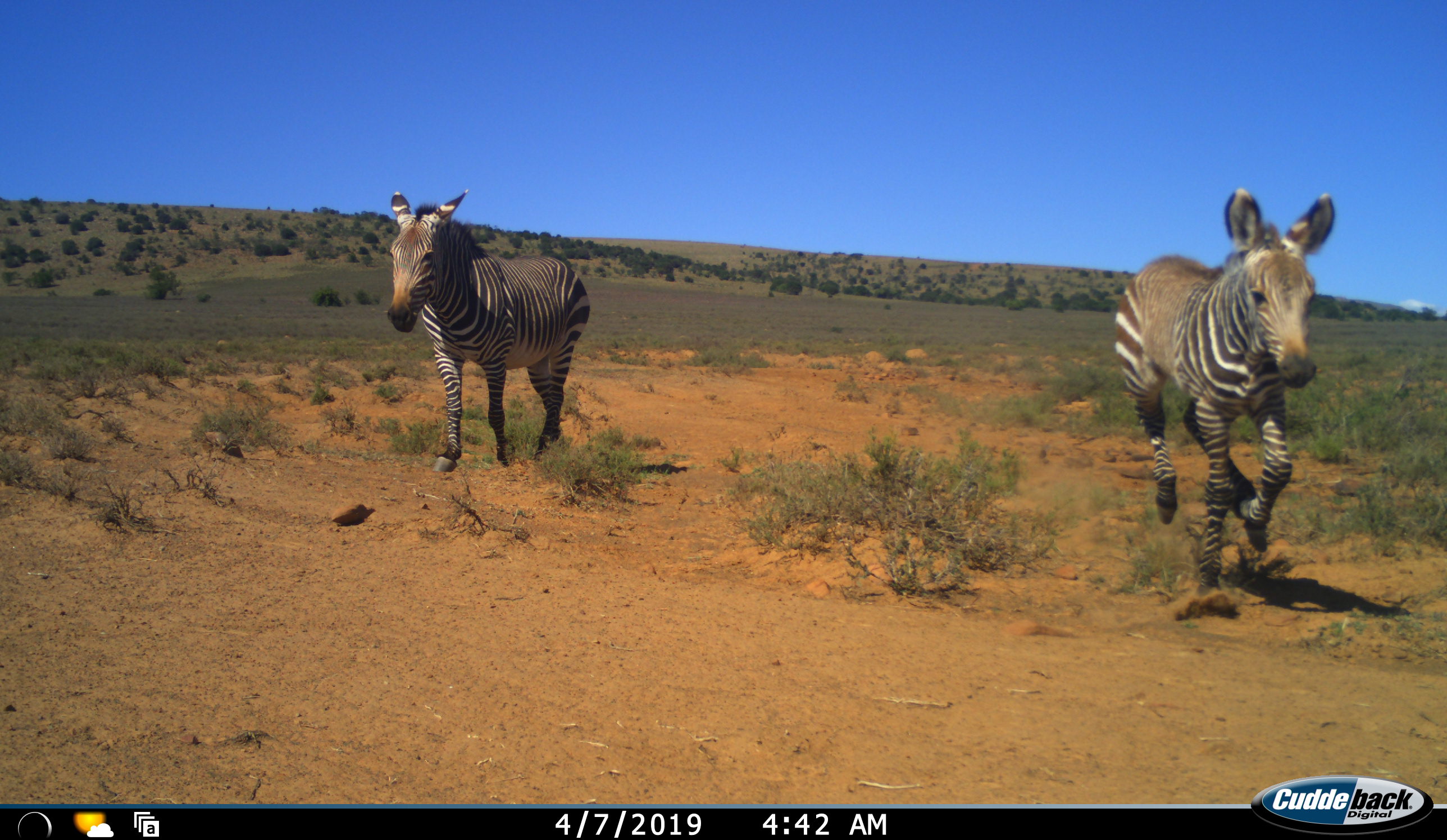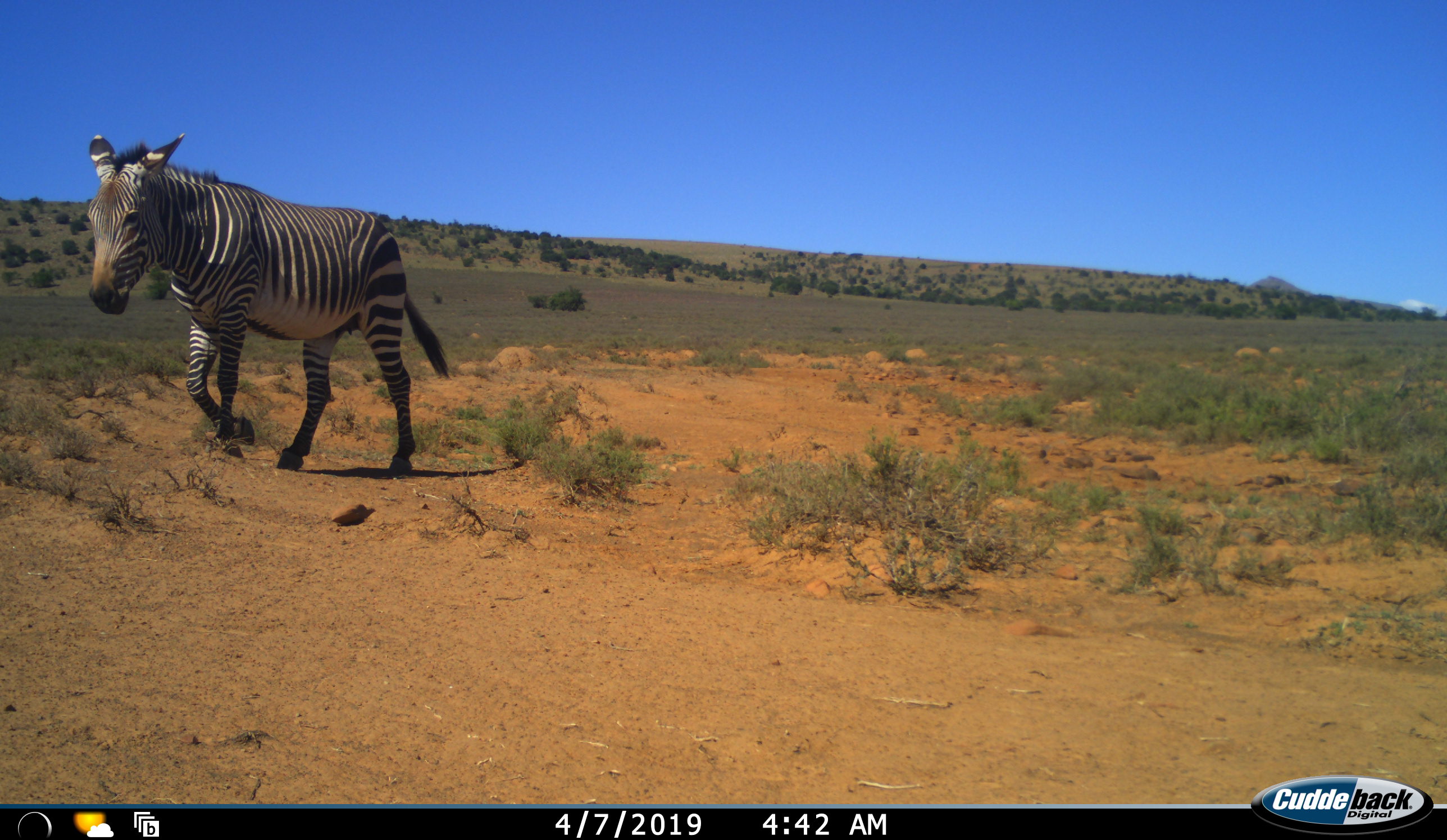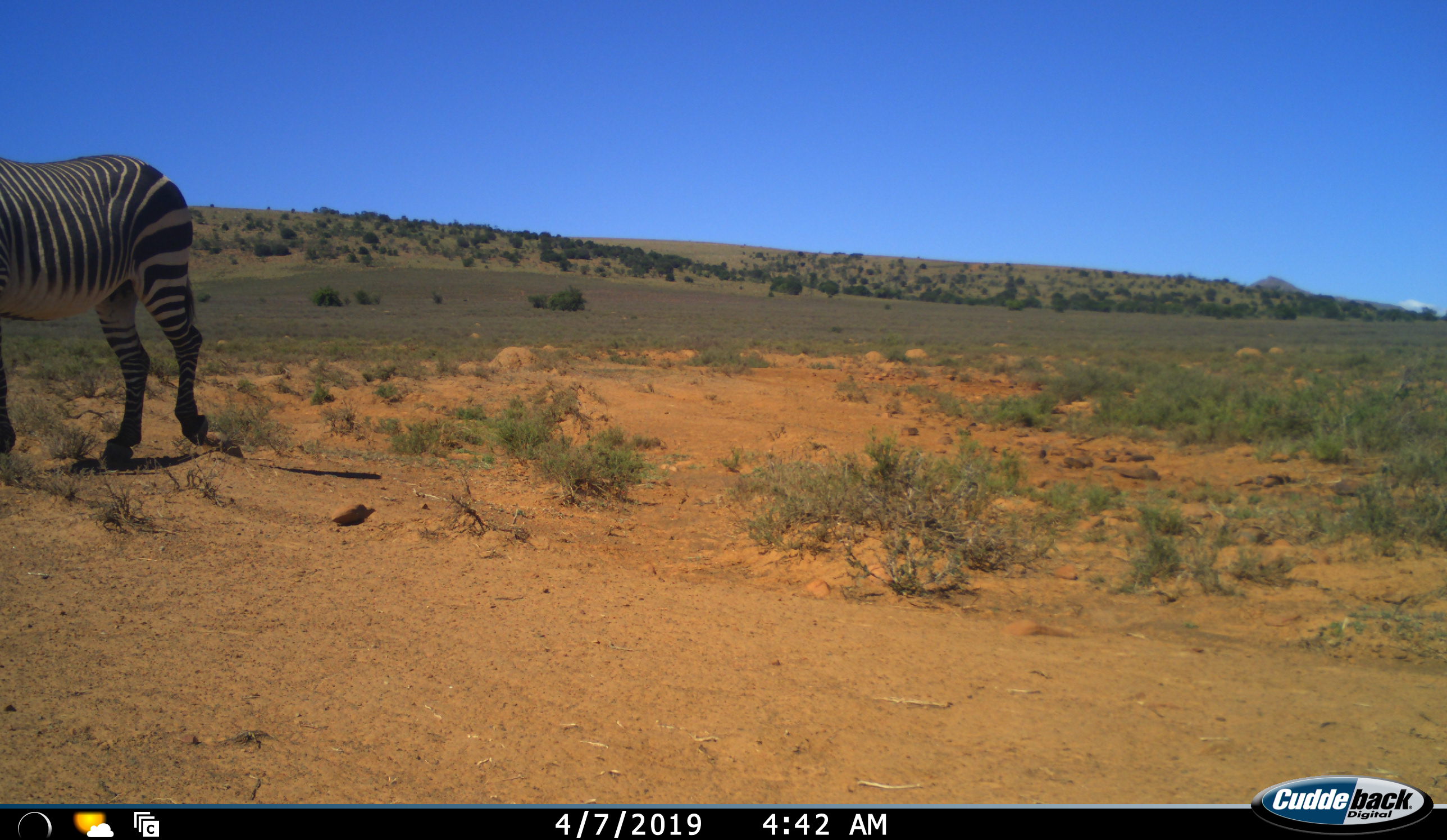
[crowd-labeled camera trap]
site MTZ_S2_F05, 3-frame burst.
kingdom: Animalia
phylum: Chordata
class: Mammalia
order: Perissodactyla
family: Equidae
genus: Equus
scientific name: Equus zebra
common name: mountain zebra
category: zebramountain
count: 2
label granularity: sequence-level